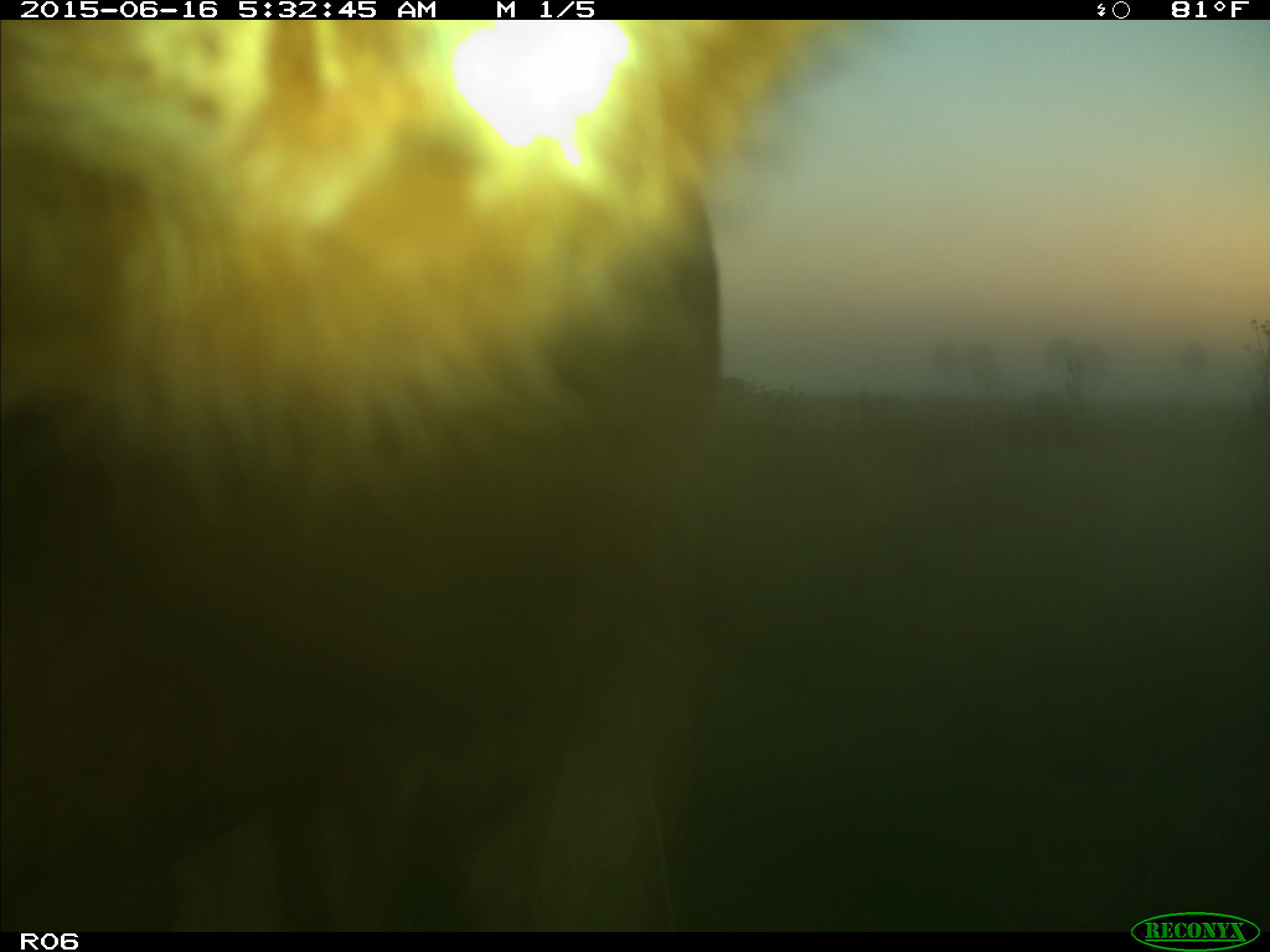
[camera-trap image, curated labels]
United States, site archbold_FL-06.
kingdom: Animalia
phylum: Chordata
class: Mammalia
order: Artiodactyla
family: Bovidae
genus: Bos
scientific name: Bos taurus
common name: domestic cow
Bos taurus (domestic cow).